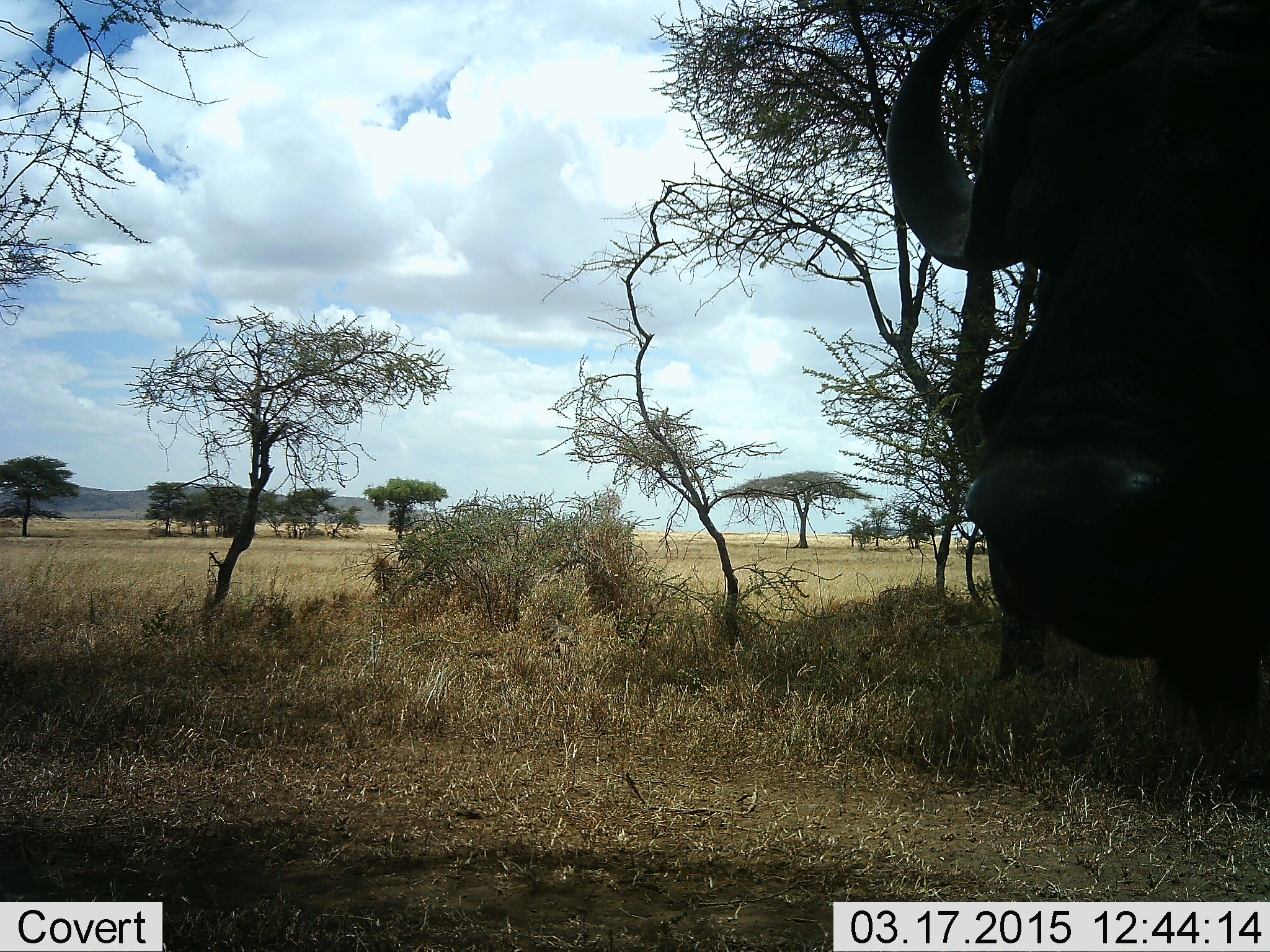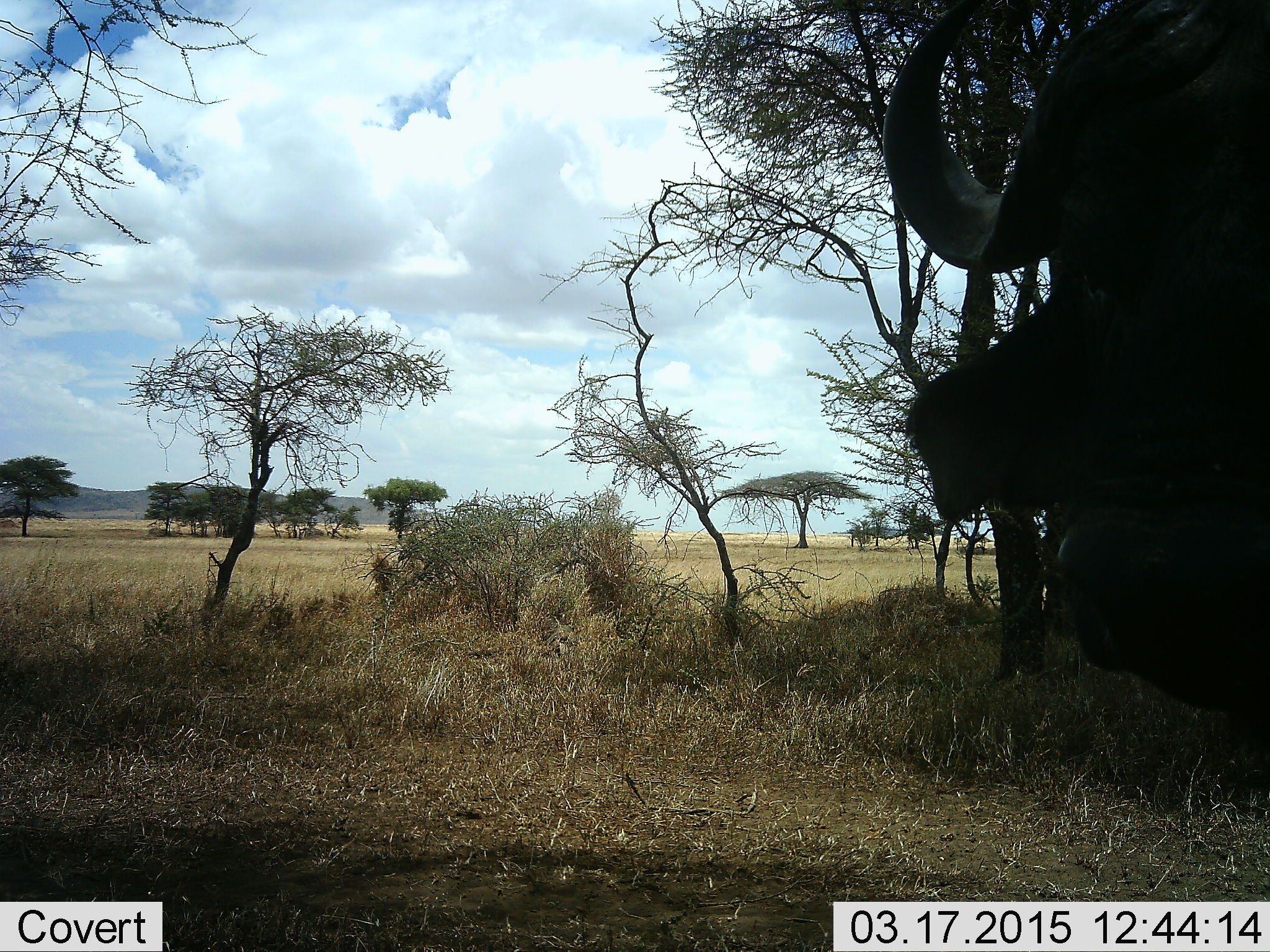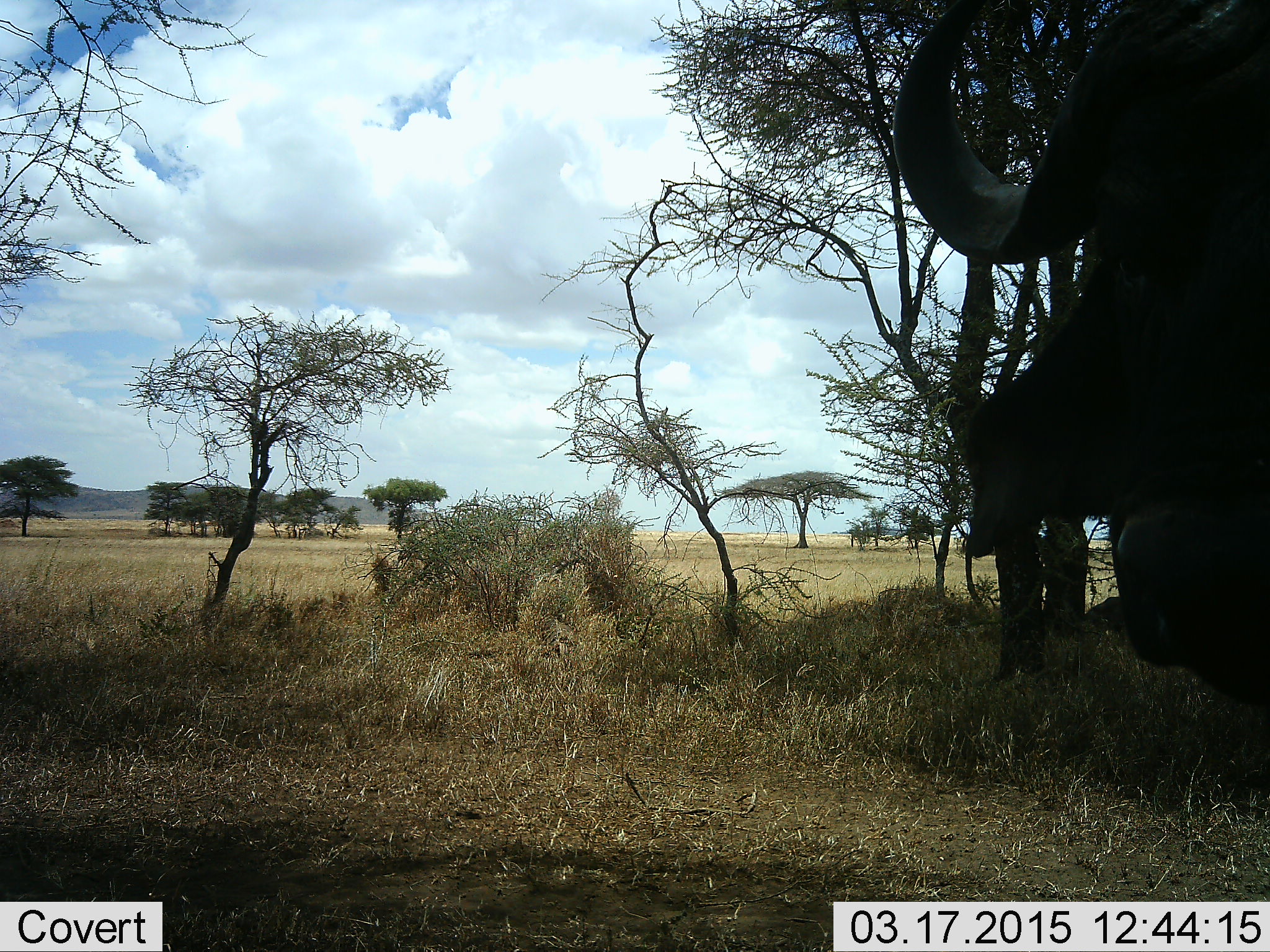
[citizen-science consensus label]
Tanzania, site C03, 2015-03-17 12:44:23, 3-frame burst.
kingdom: Animalia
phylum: Chordata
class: Mammalia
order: Artiodactyla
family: Bovidae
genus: Syncerus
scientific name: Syncerus caffer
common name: cape buffalo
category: buffalo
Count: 1.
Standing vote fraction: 100%.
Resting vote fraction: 0%.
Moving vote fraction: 10%.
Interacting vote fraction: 0%.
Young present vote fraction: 0%.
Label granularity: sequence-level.